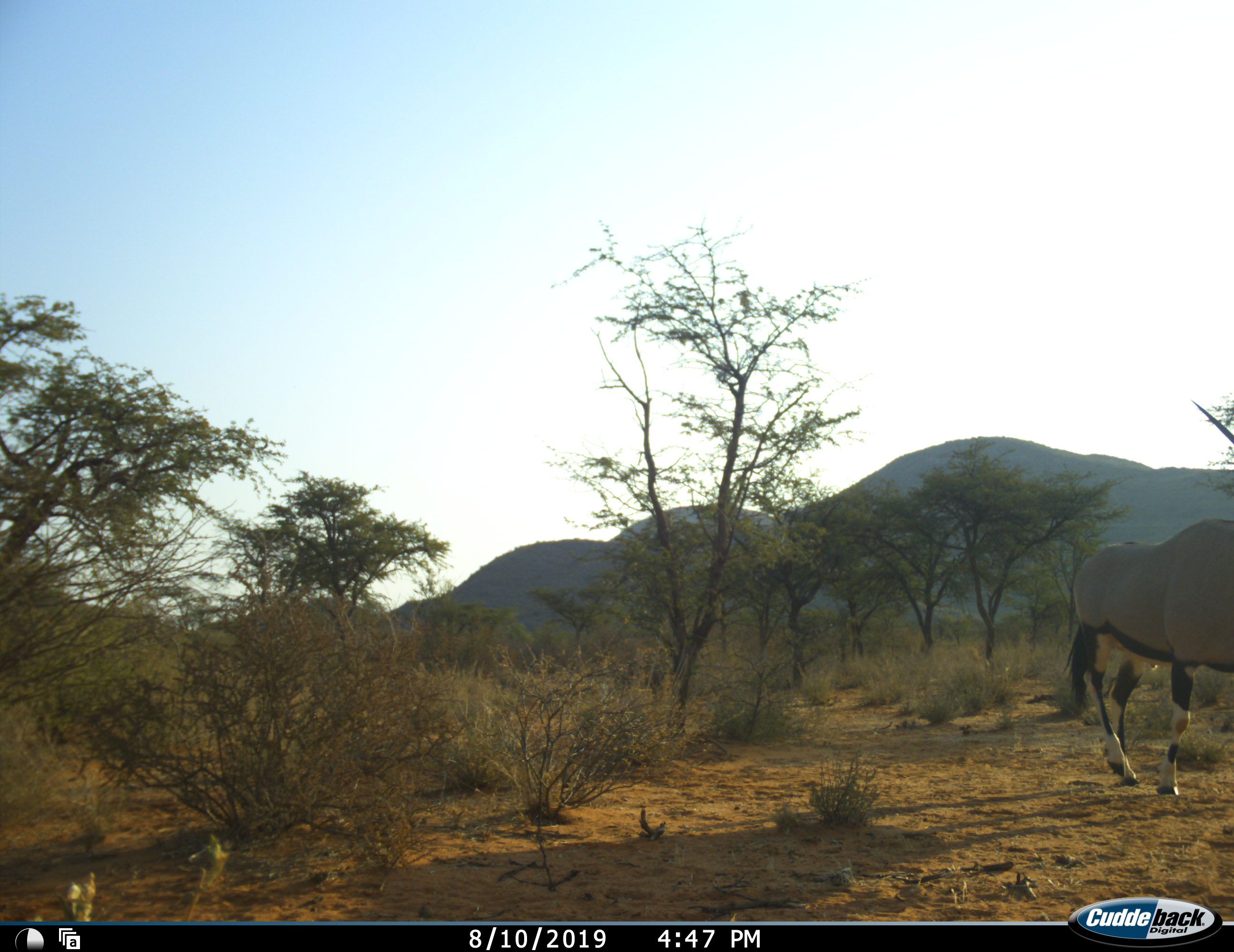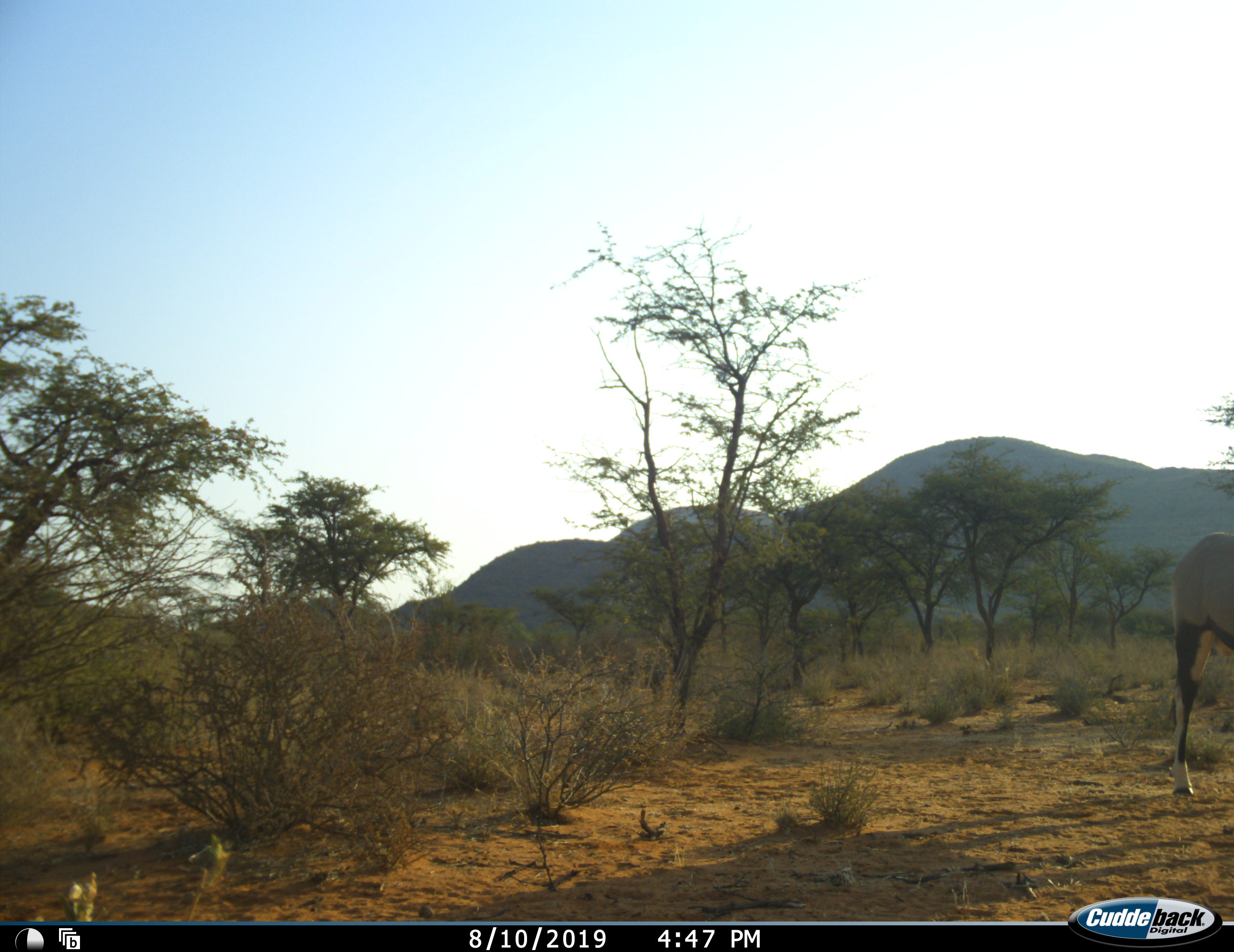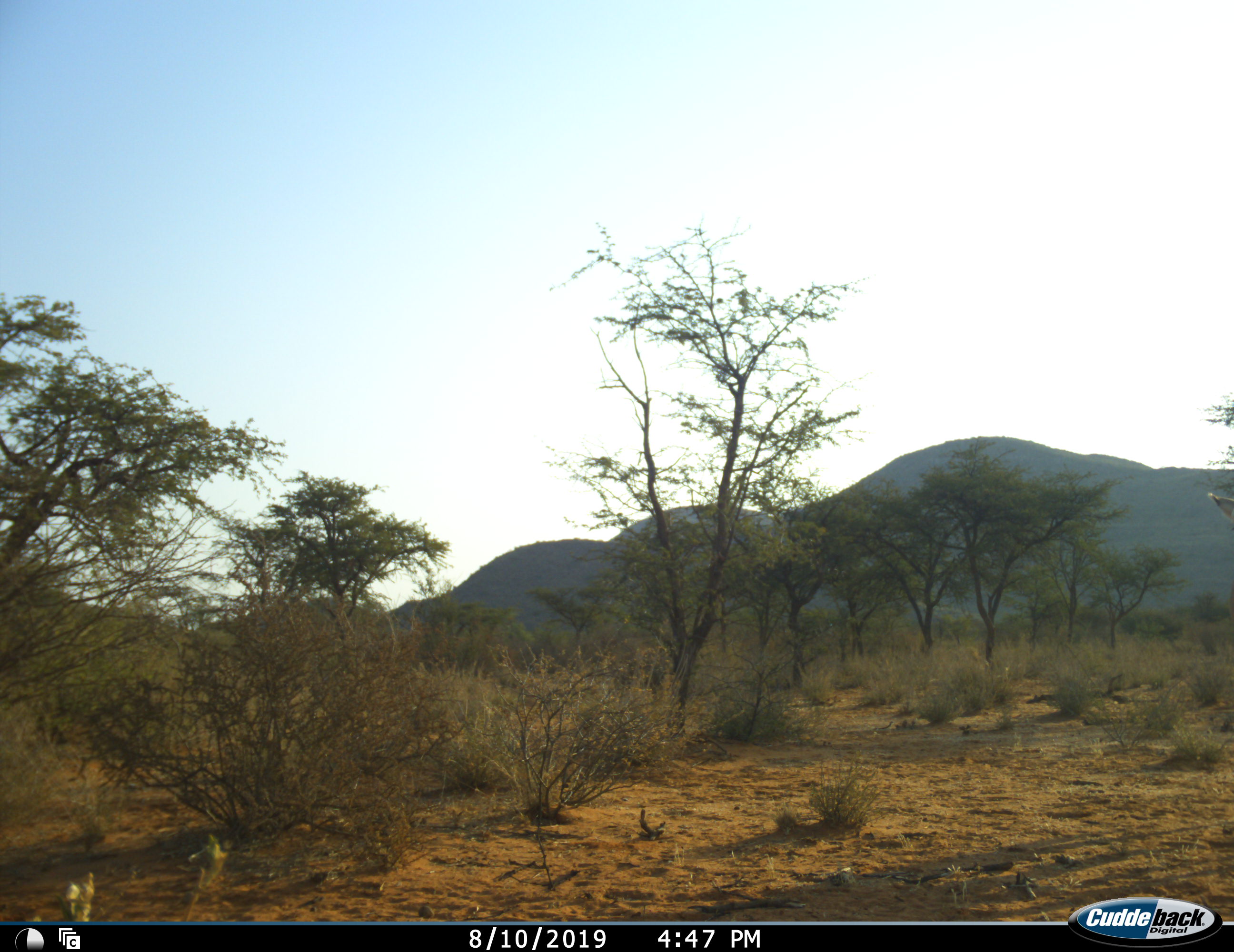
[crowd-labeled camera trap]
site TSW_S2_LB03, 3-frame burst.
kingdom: Animalia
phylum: Chordata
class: Mammalia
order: Artiodactyla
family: Bovidae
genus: Oryx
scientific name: Oryx gazella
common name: gemsbok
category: oryx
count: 1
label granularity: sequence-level